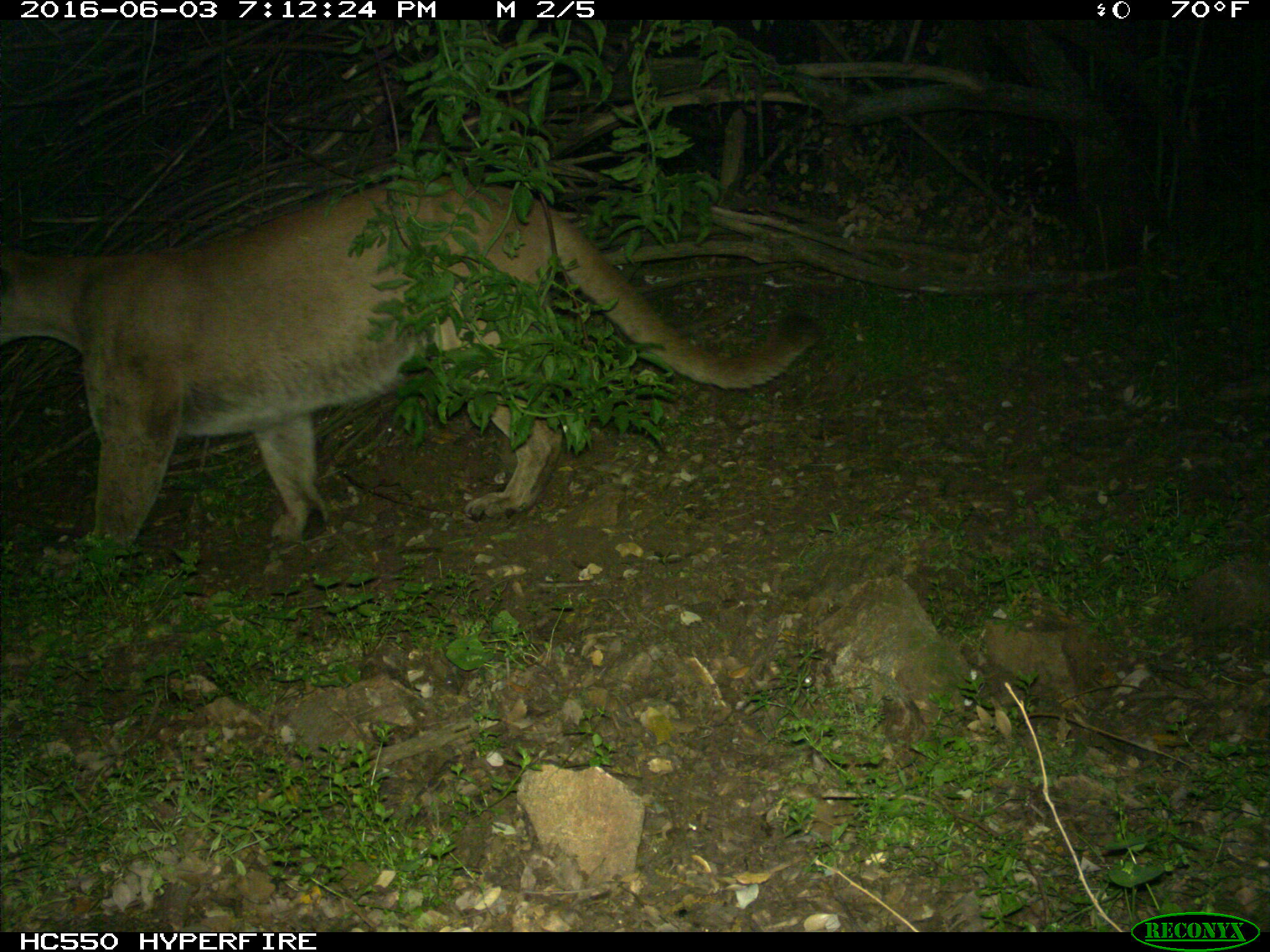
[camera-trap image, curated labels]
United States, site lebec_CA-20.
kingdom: Animalia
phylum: Chordata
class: Mammalia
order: Carnivora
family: Felidae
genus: Puma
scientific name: Puma concolor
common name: mountain lion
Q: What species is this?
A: Puma concolor (mountain lion).